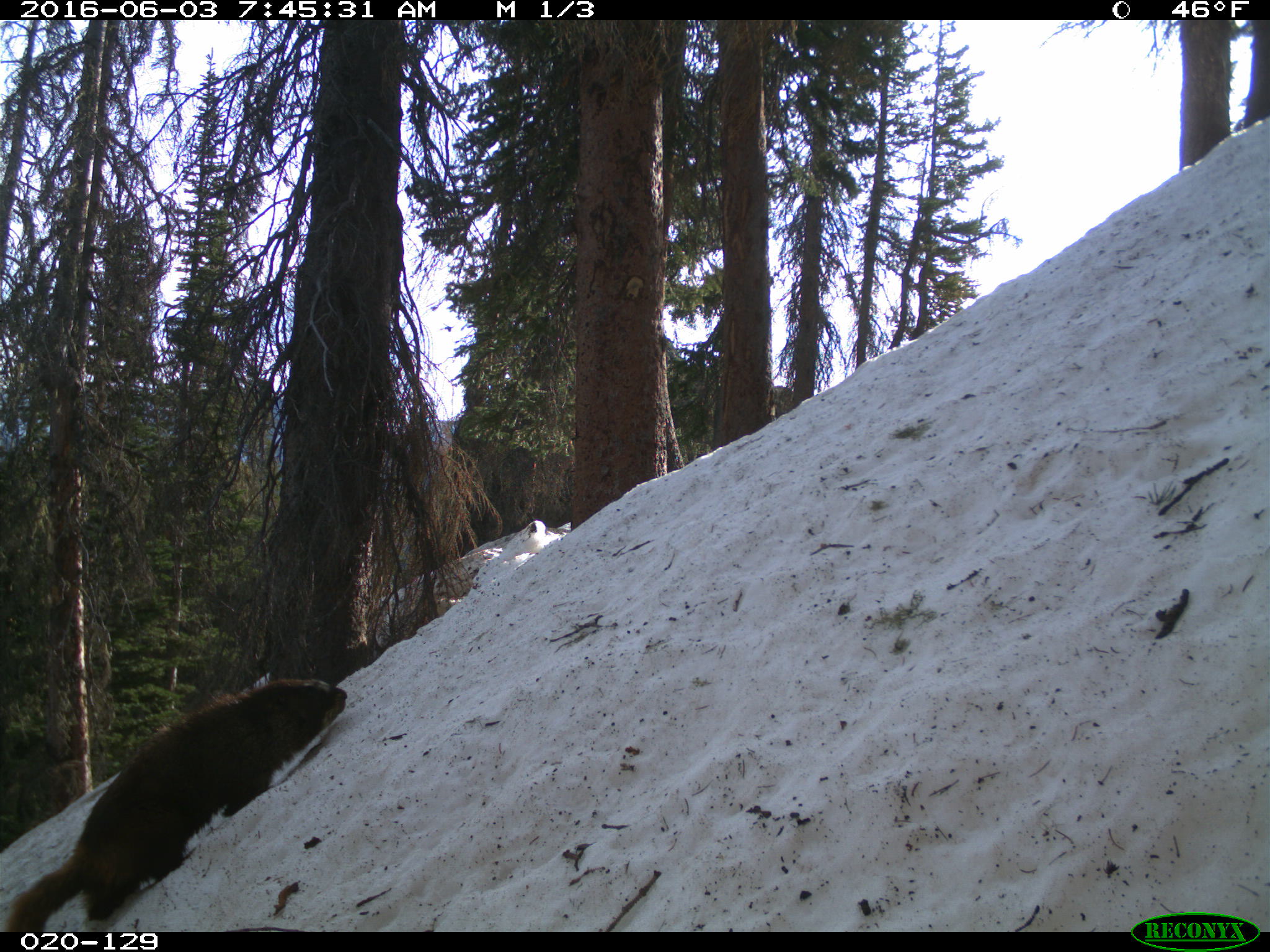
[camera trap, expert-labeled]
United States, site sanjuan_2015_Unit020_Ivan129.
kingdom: Animalia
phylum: Chordata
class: Mammalia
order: Rodentia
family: Sciuridae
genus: Marmota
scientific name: Marmota flaviventris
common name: yellow-bellied marmot